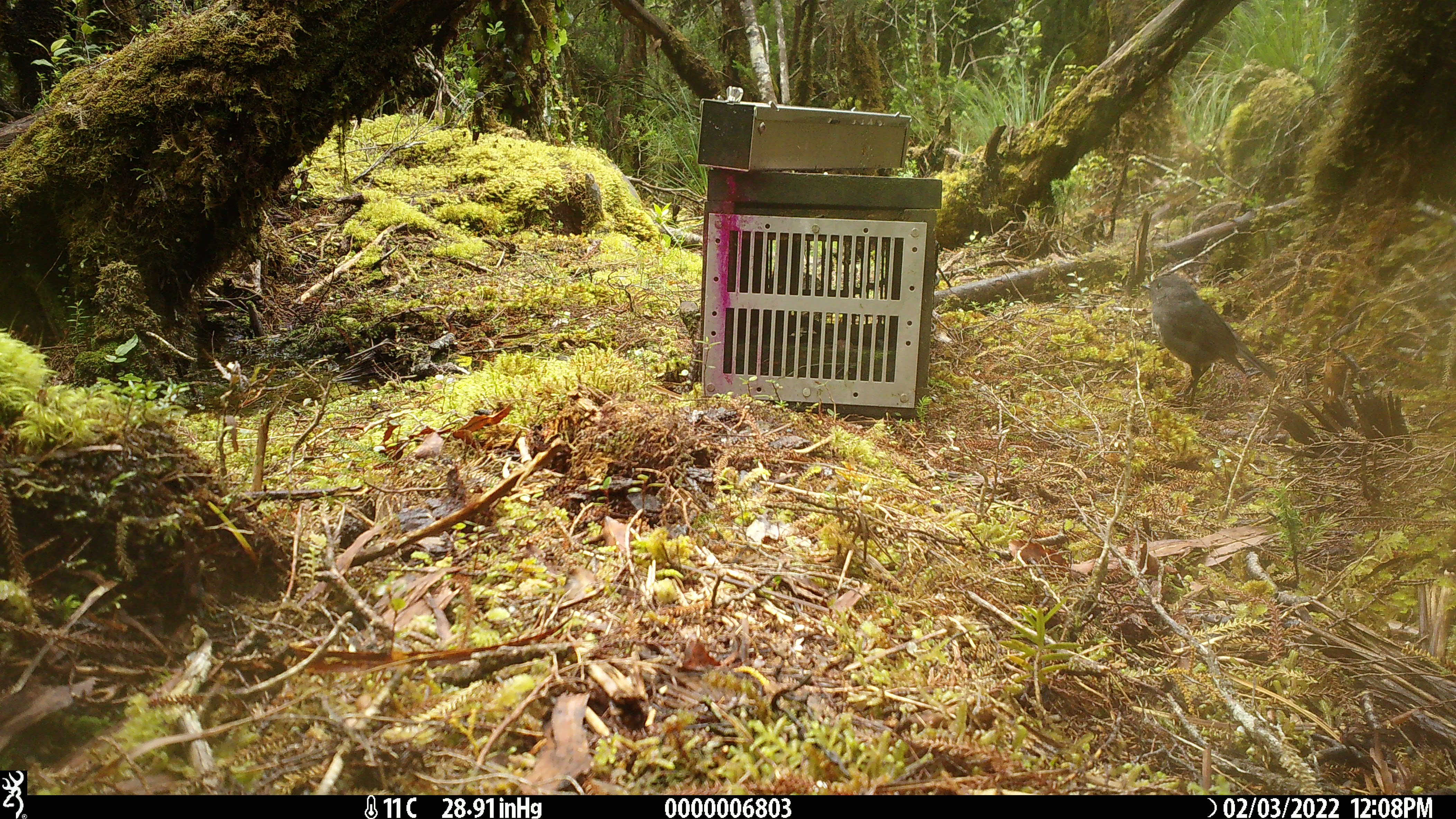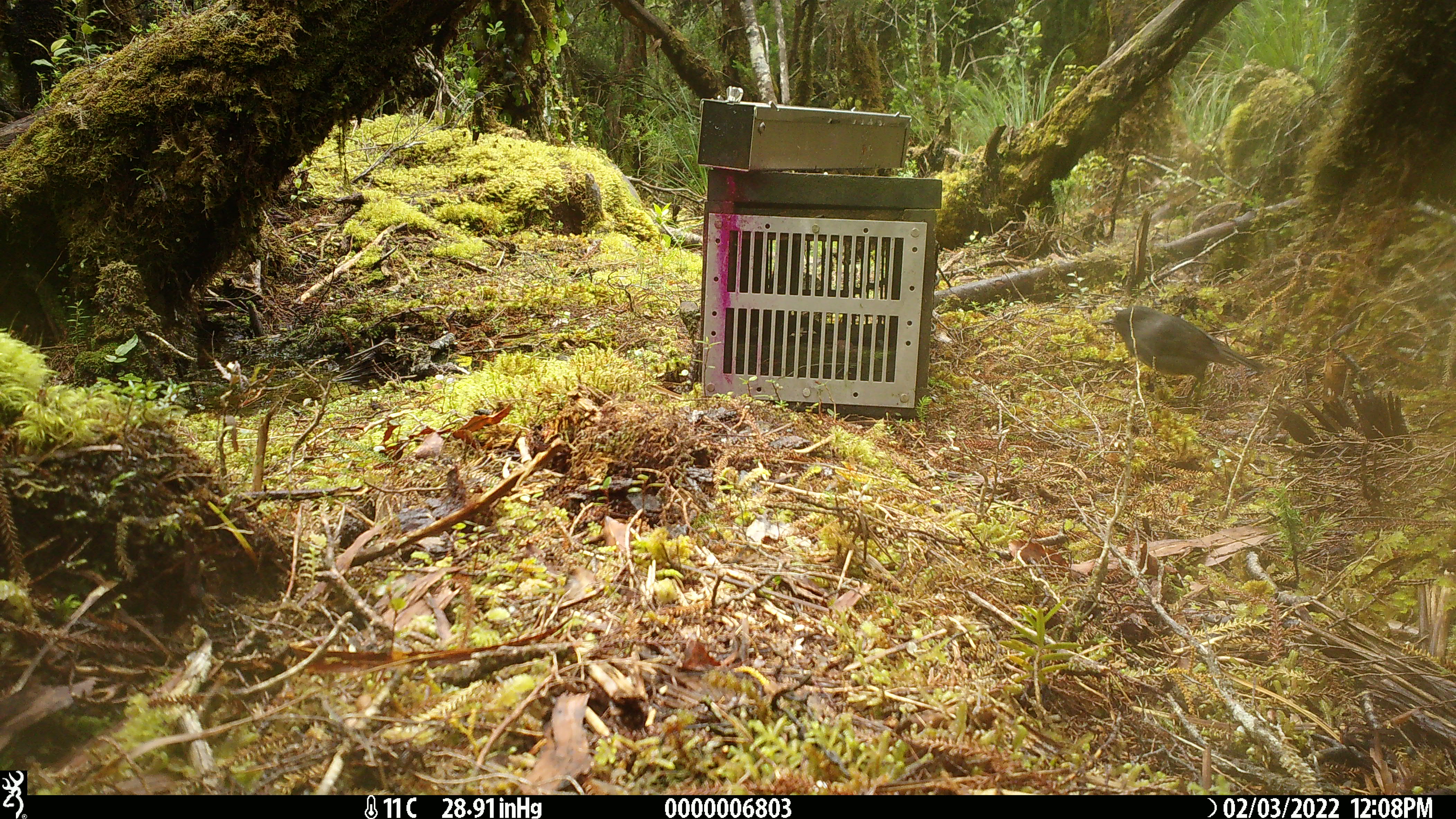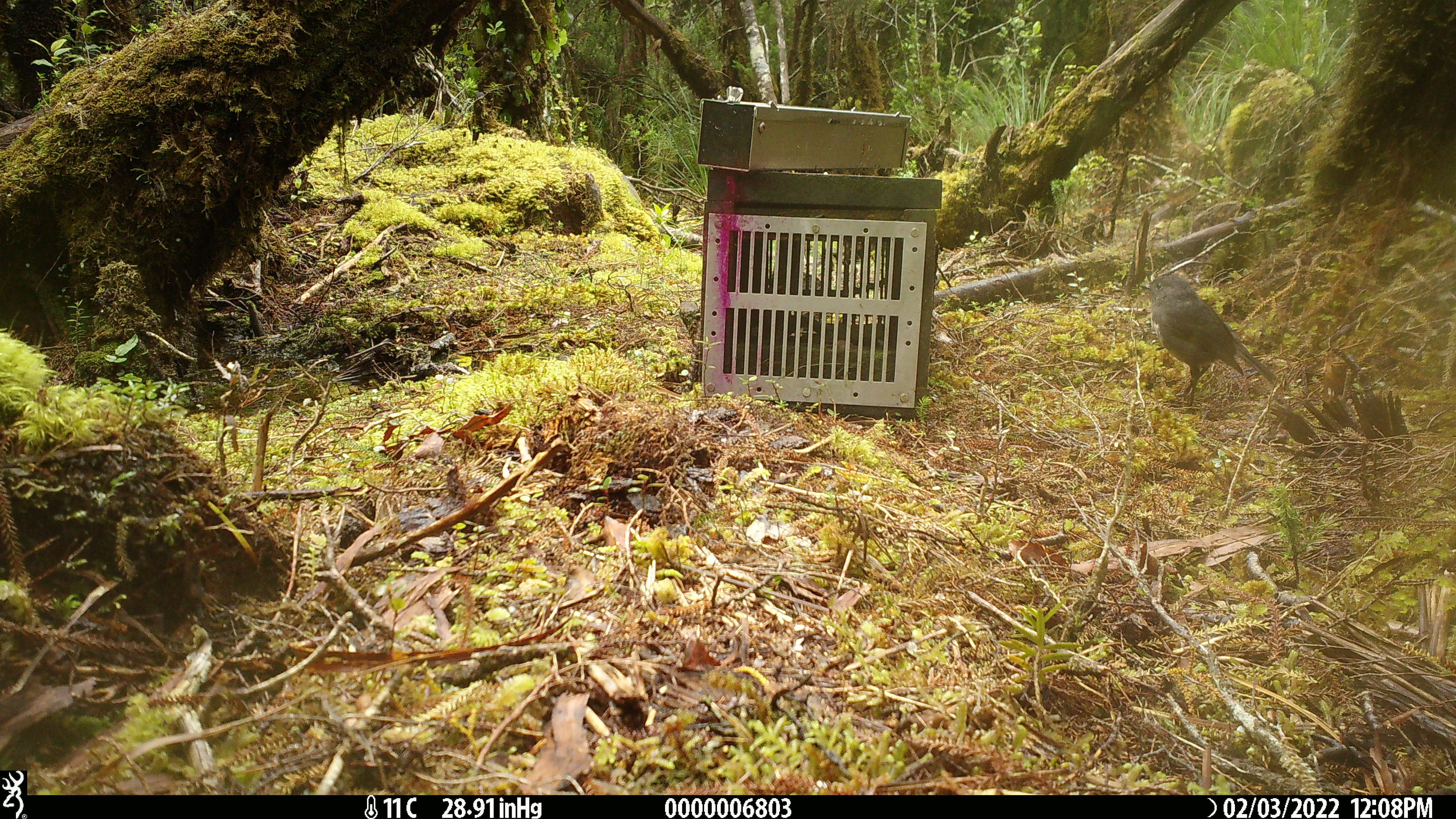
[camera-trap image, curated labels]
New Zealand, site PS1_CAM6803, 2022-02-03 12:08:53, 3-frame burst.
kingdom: Animalia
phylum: Chordata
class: Aves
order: Passeriformes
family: Petroicidae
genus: Petroica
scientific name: Petroica australis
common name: new zealand robin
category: robin